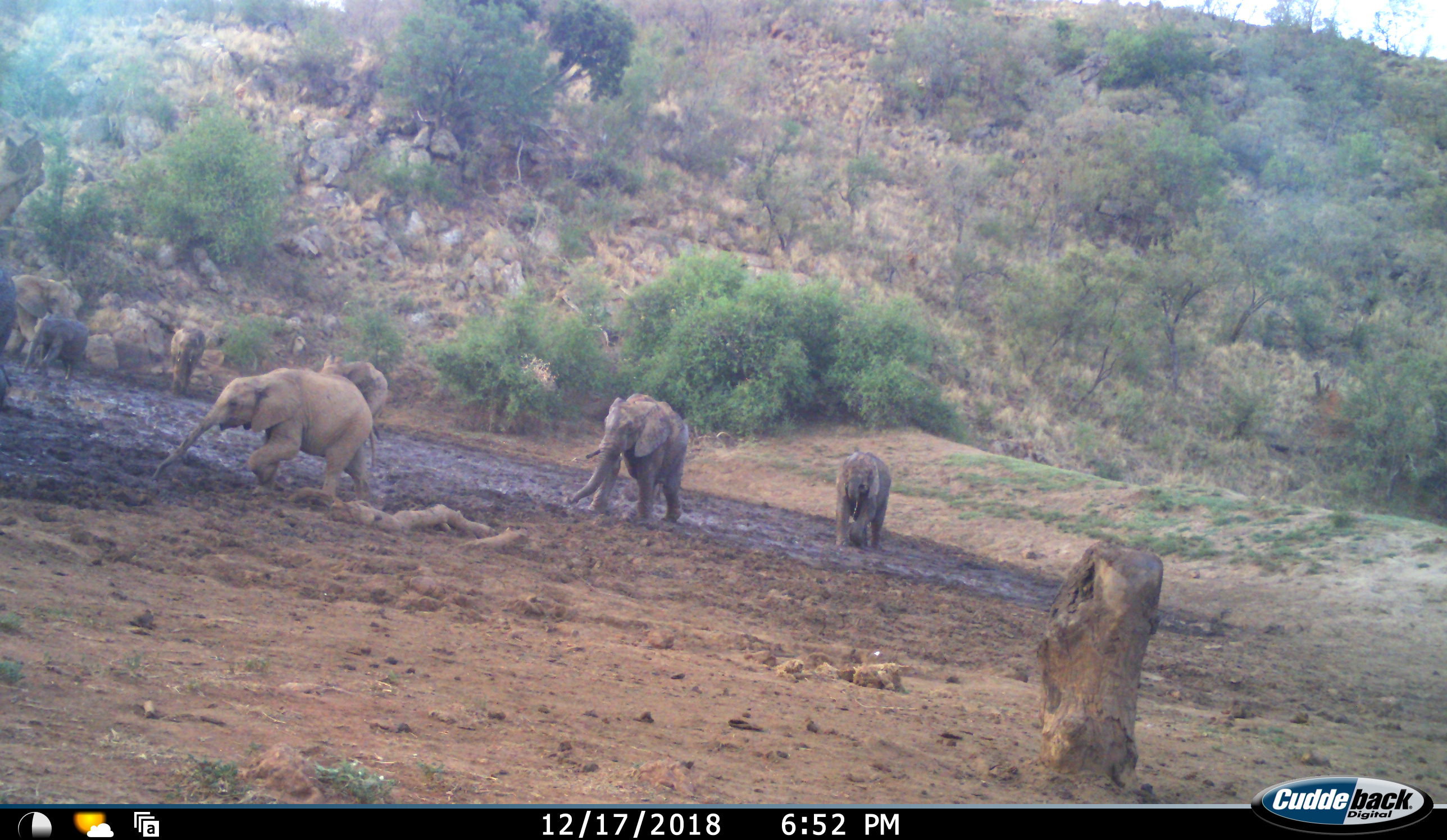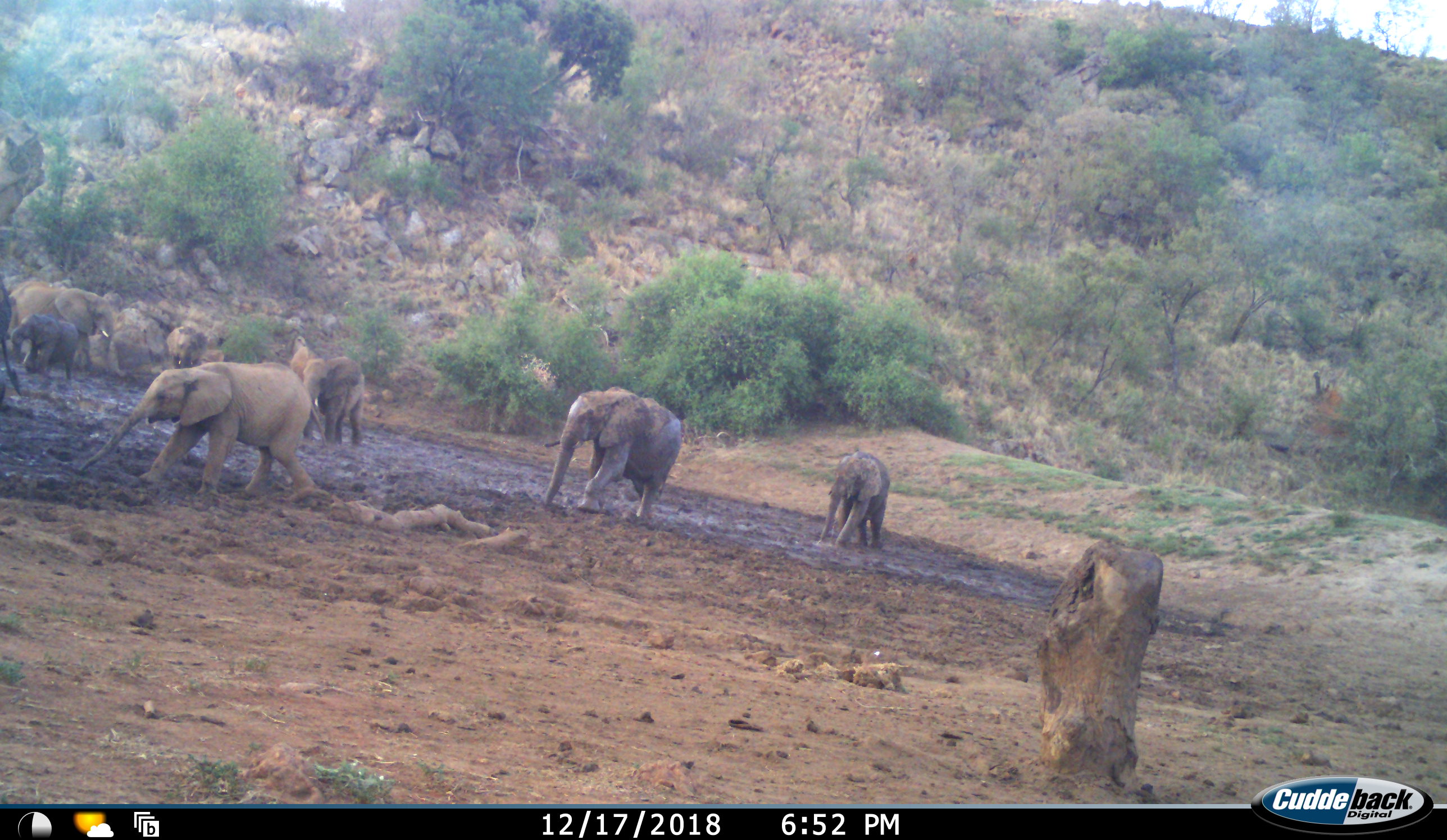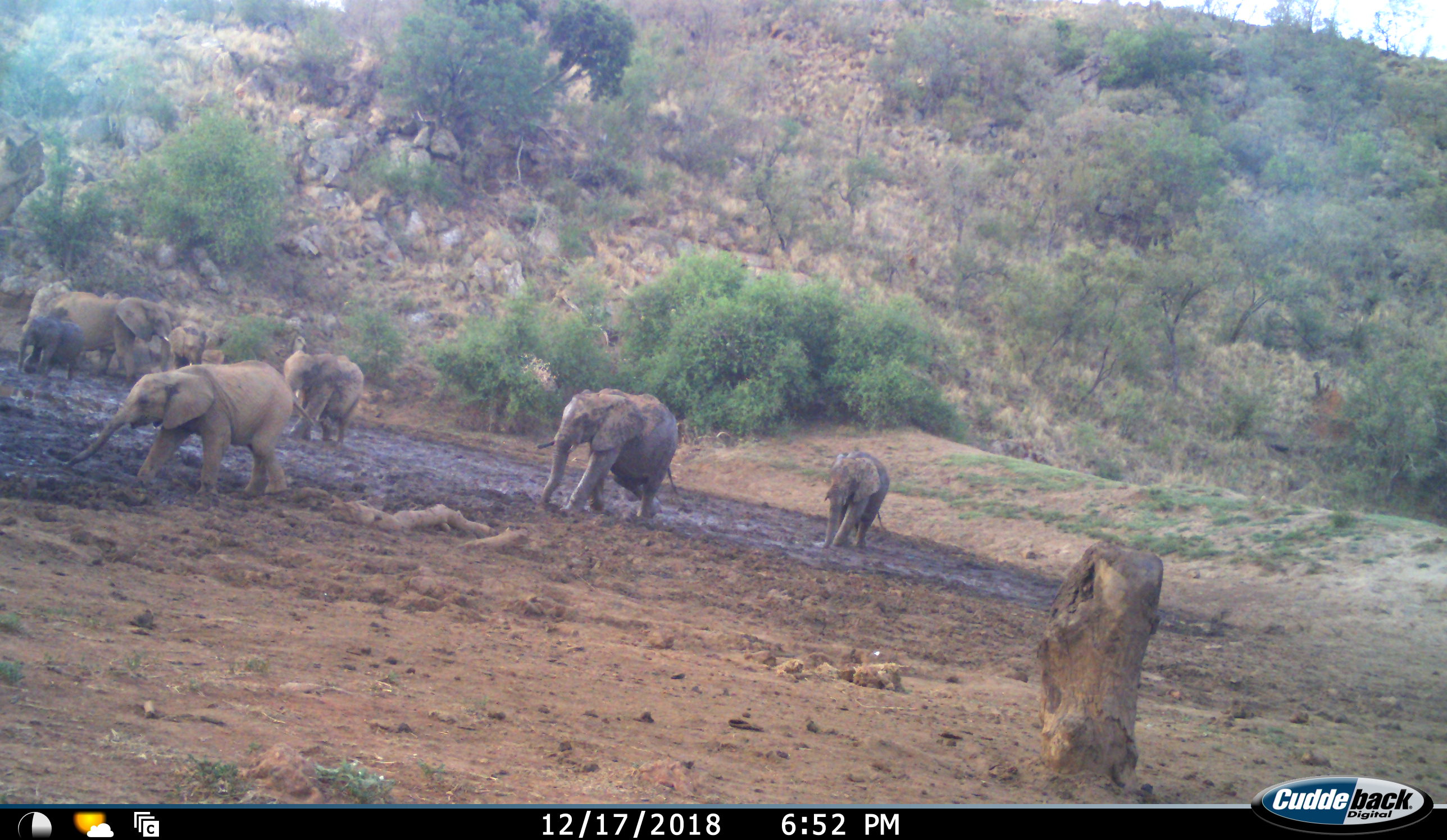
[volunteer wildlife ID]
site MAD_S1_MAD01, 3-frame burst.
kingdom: Animalia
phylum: Chordata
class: Mammalia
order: Proboscidea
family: Elephantidae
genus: Loxodonta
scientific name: Loxodonta africana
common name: african bush elephant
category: elephant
Elephant (african bush elephant) (Loxodonta africana), count 8. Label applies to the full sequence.